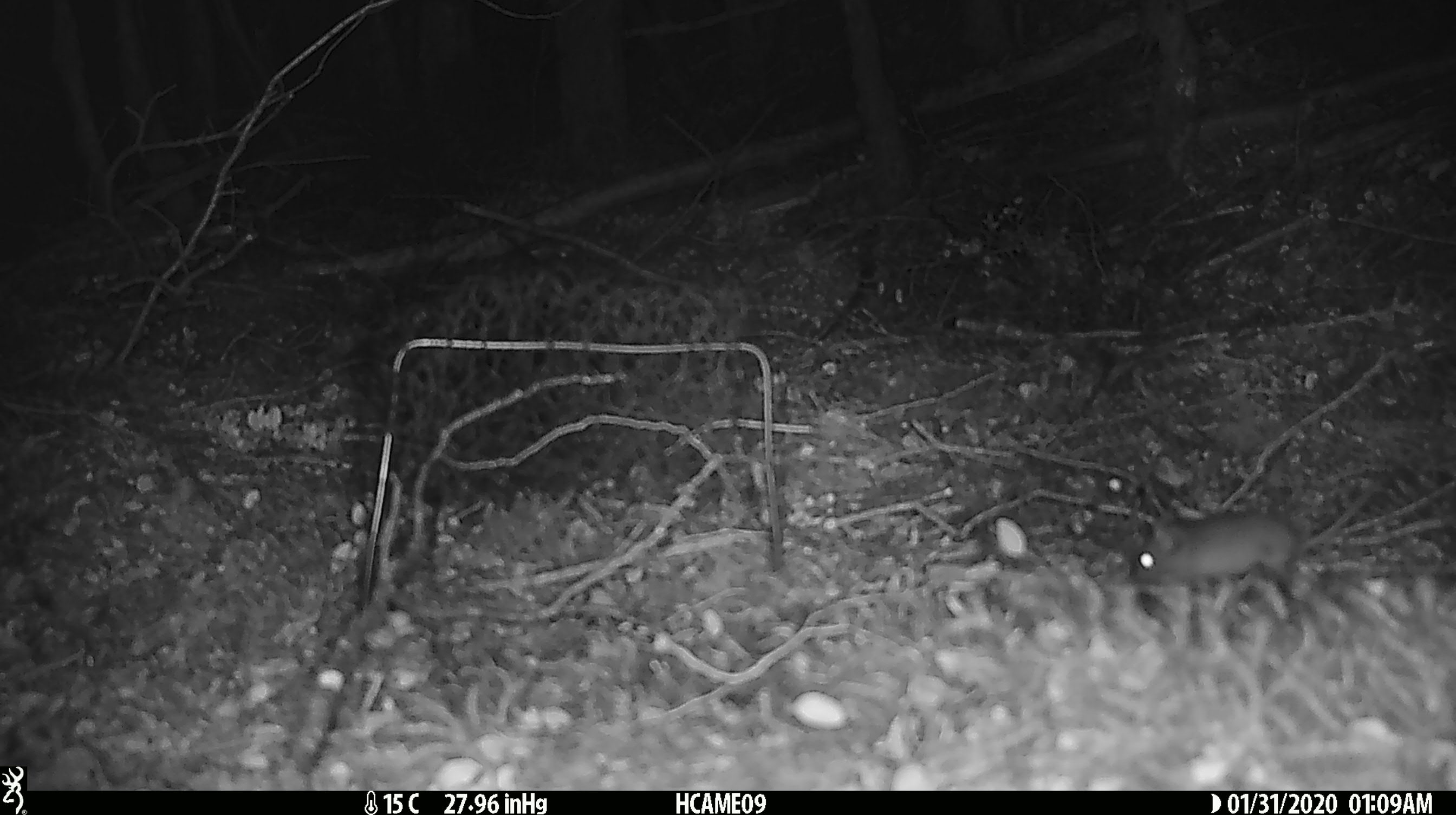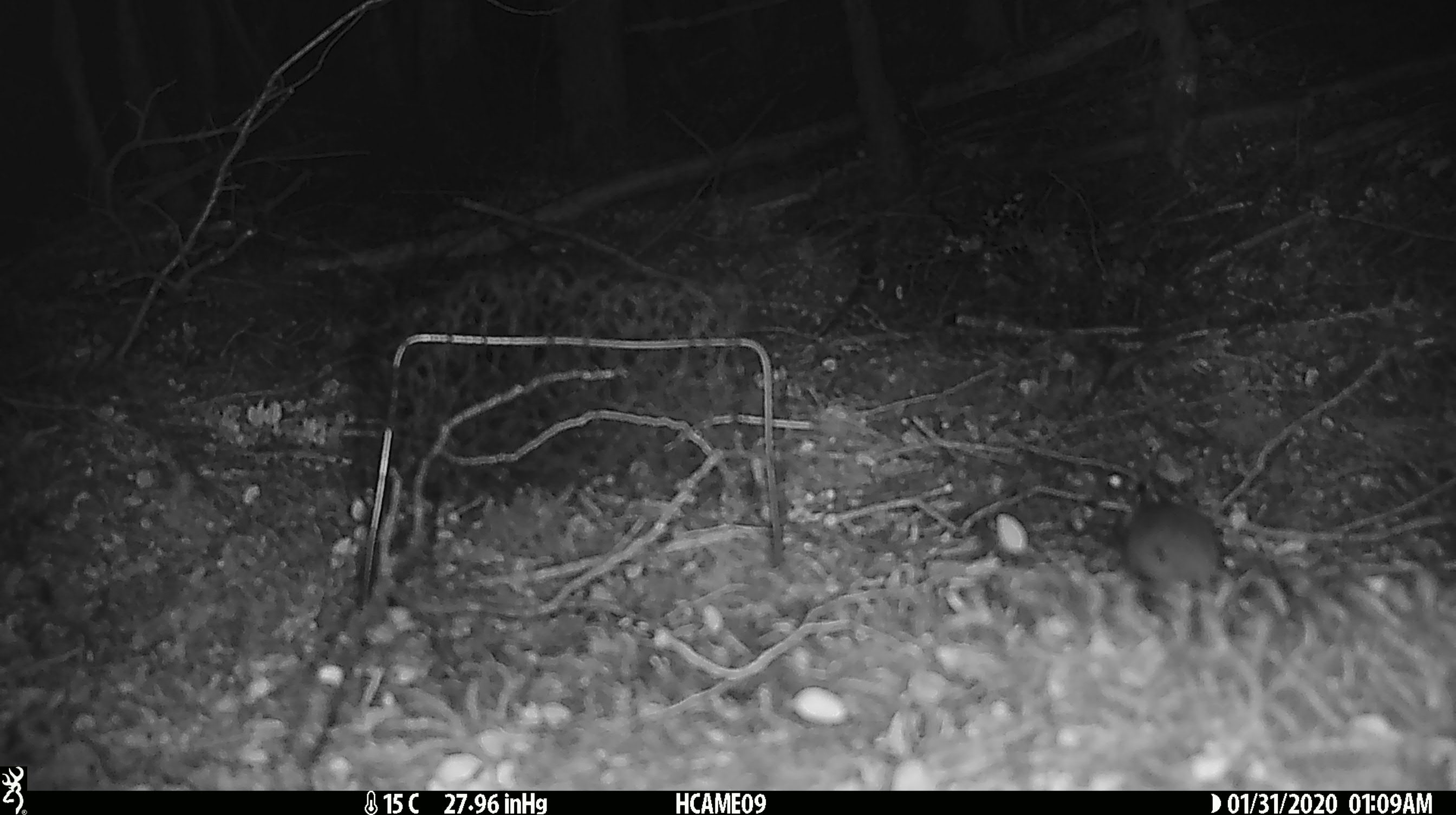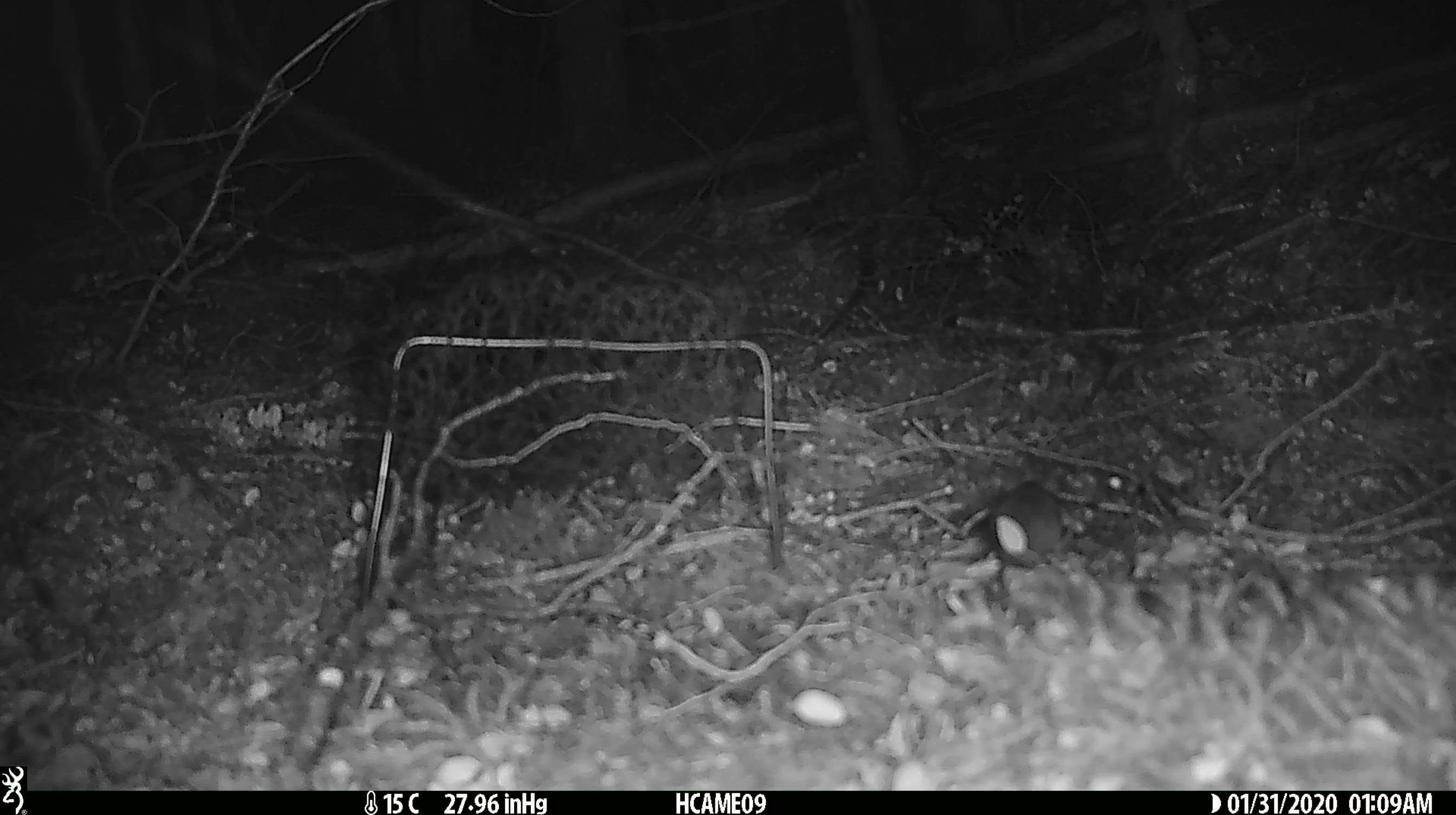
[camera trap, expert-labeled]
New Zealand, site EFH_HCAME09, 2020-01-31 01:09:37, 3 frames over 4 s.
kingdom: Animalia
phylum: Chordata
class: Mammalia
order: Rodentia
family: Muridae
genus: Mus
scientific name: Mus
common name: mouse